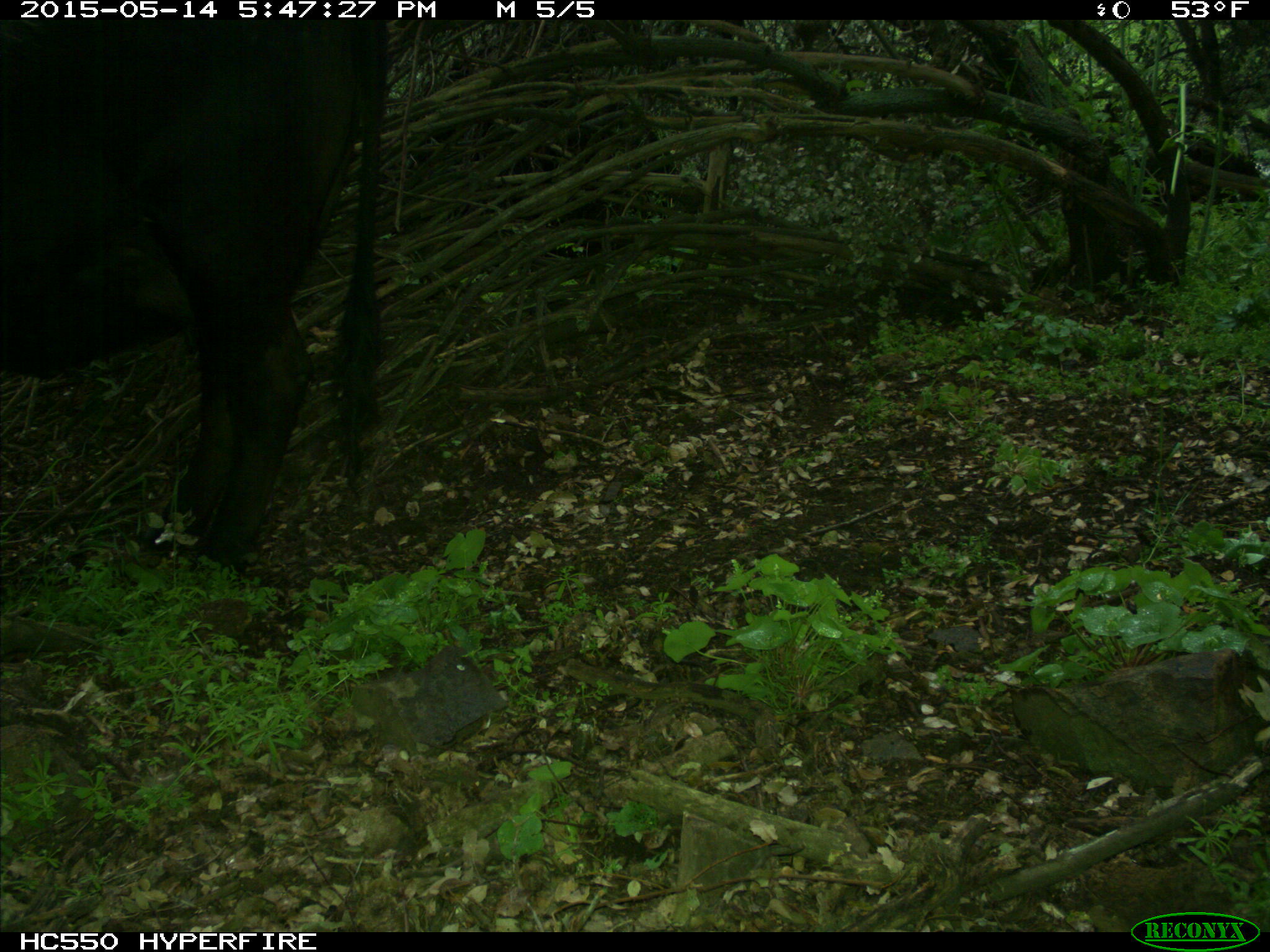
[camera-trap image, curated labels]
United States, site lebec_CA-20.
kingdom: Animalia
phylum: Chordata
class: Mammalia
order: Artiodactyla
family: Bovidae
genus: Bos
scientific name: Bos taurus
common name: domestic cow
Bos taurus (domestic cow).